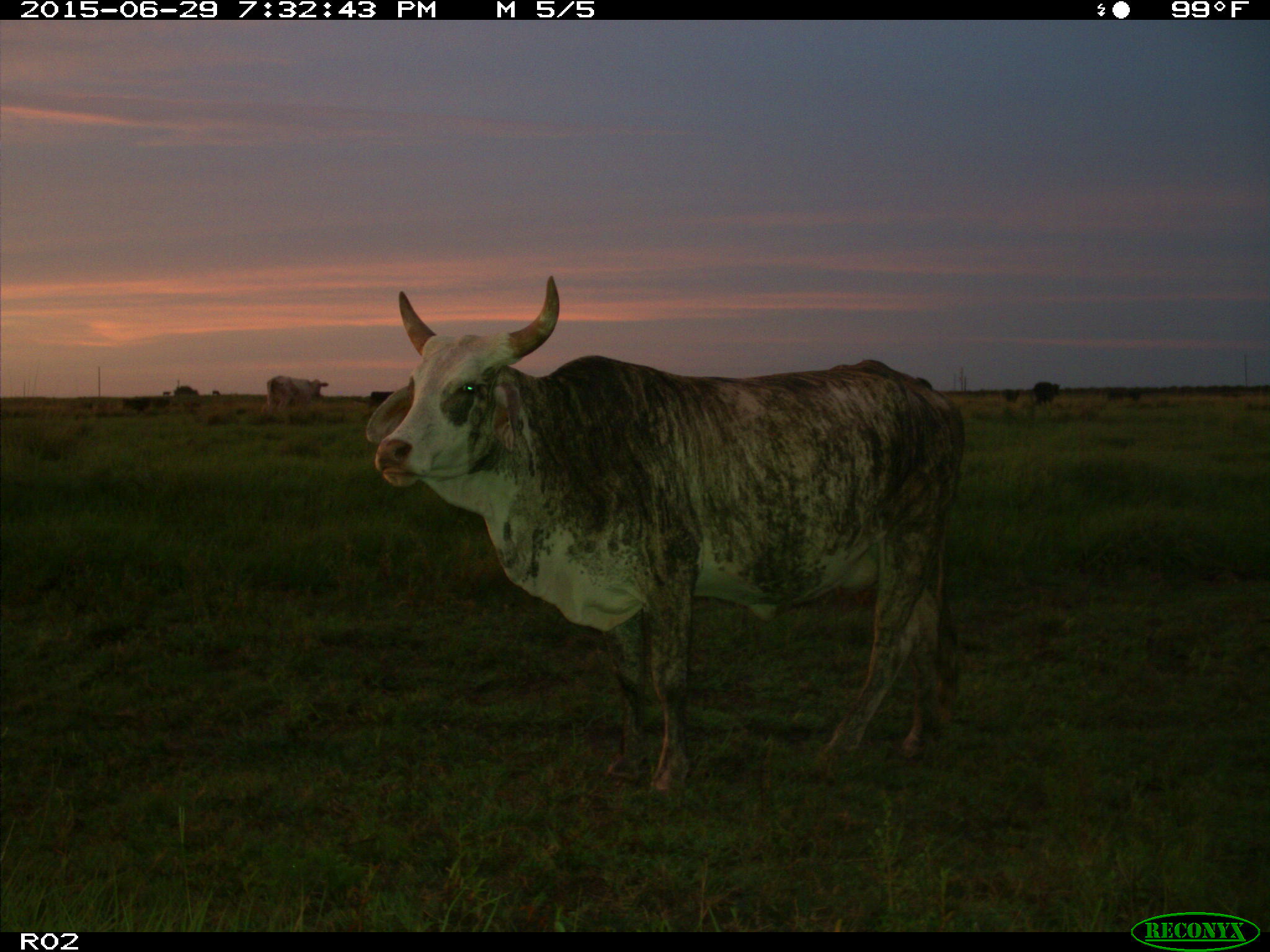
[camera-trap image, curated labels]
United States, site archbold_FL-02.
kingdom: Animalia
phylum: Chordata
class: Mammalia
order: Artiodactyla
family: Bovidae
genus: Bos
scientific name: Bos taurus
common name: domestic cow